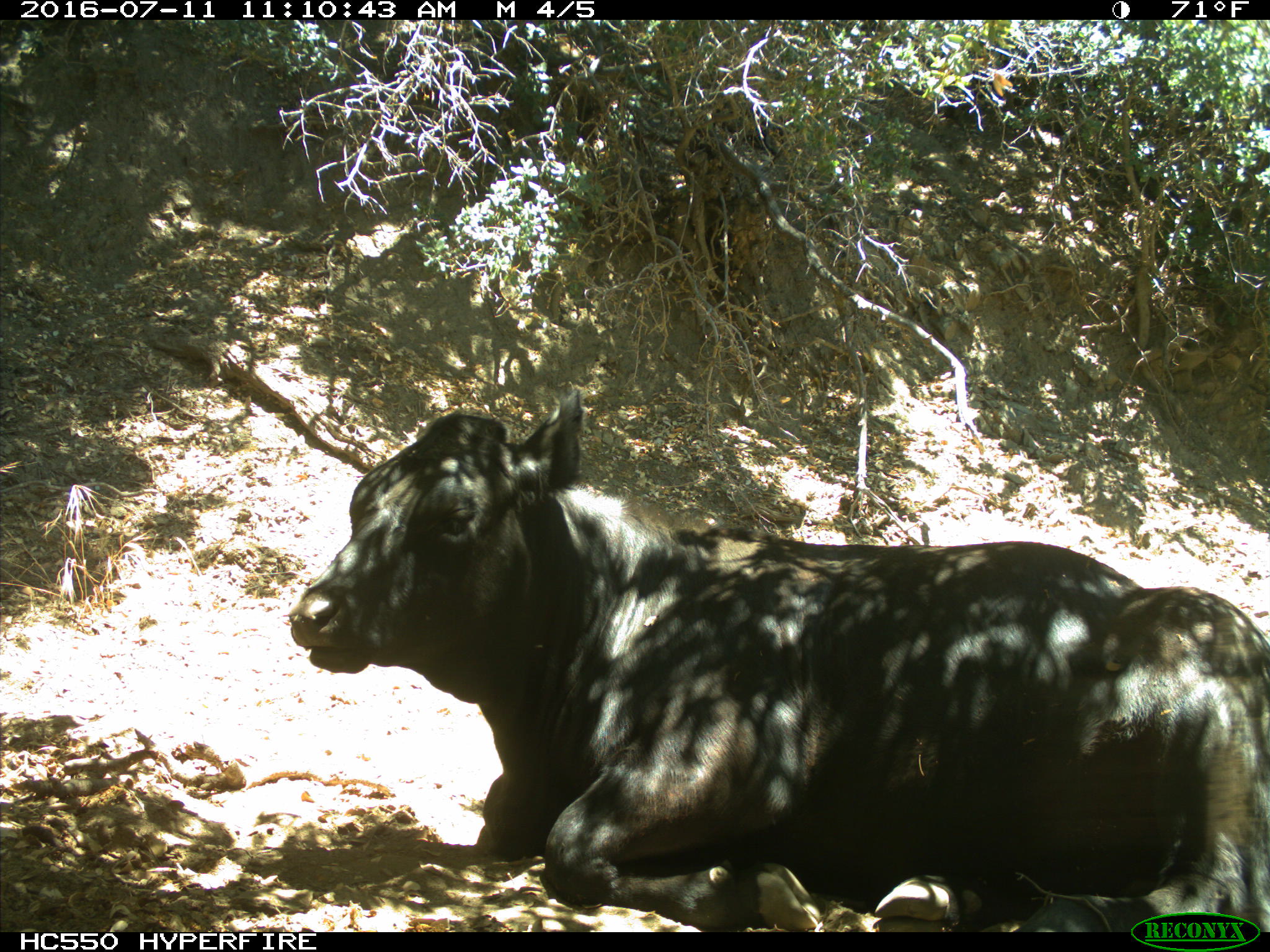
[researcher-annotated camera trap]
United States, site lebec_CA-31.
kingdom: Animalia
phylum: Chordata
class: Mammalia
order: Artiodactyla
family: Bovidae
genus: Bos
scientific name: Bos taurus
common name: domestic cow